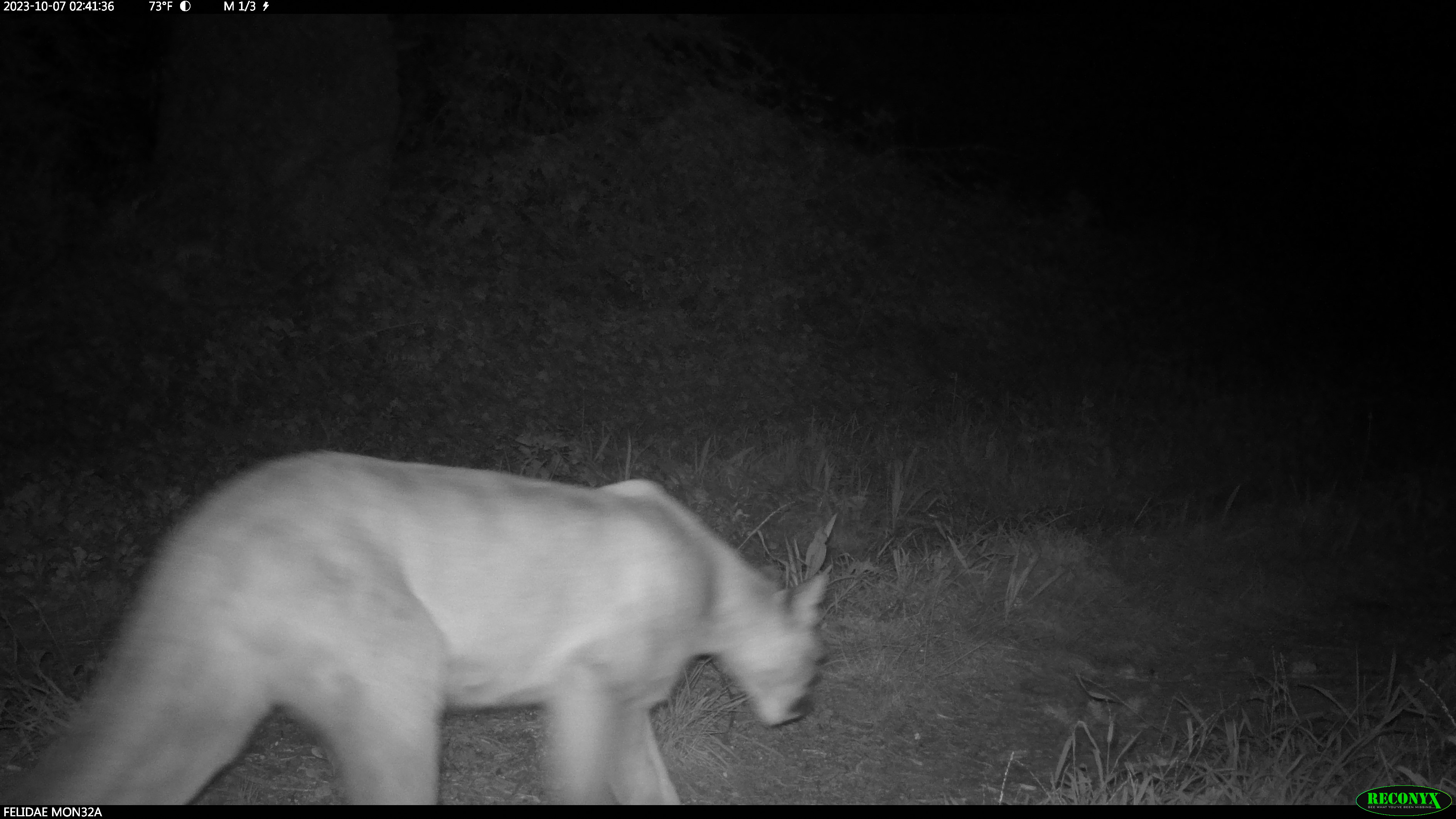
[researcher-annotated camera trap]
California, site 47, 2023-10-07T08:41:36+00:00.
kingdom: Animalia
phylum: Chordata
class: Mammalia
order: Carnivora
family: Felidae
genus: Puma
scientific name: Puma concolor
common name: puma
Puma (Puma concolor).